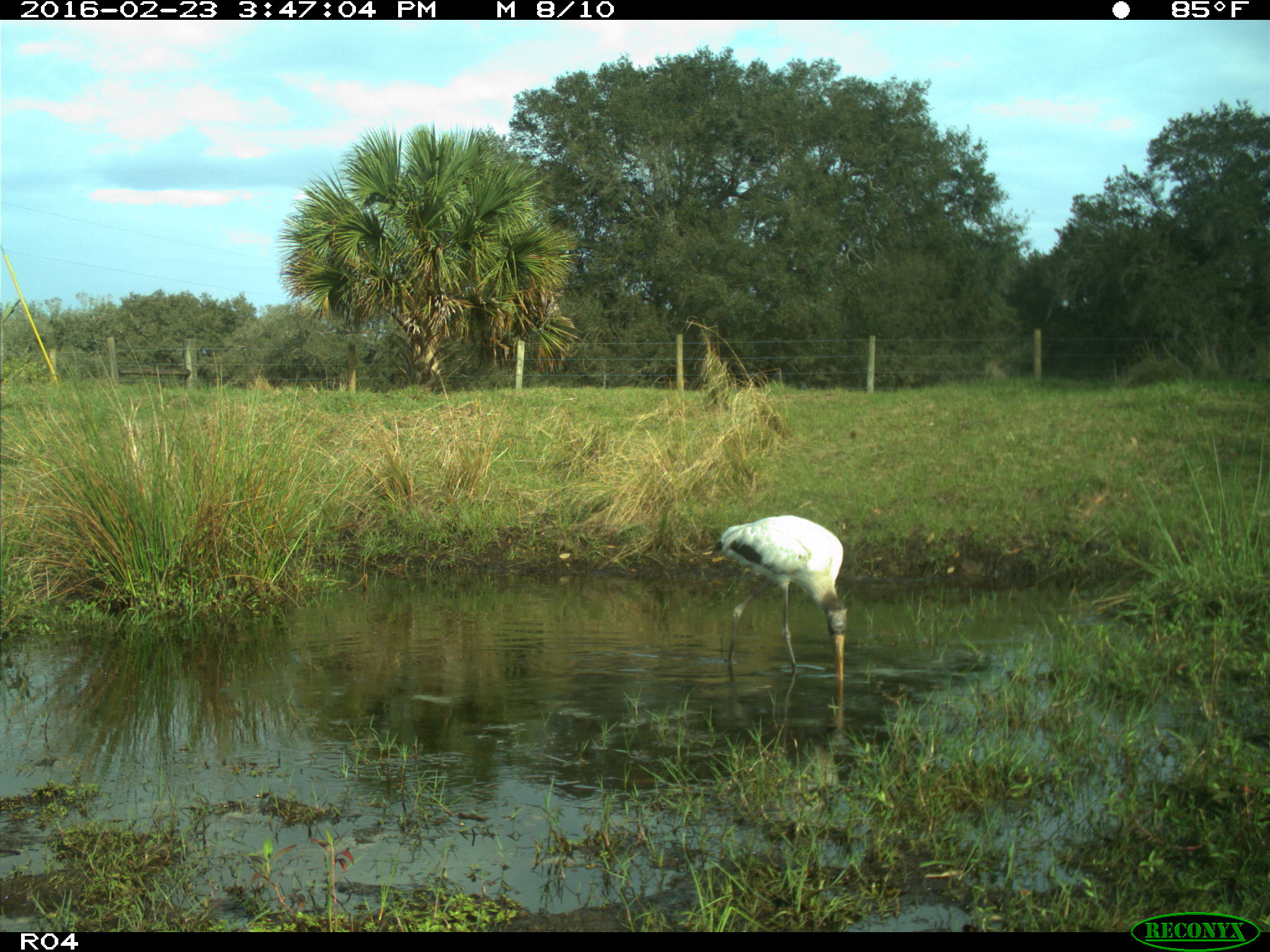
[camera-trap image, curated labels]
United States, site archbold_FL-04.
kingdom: Animalia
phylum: Chordata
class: Aves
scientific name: Aves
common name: birds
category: unidentified bird